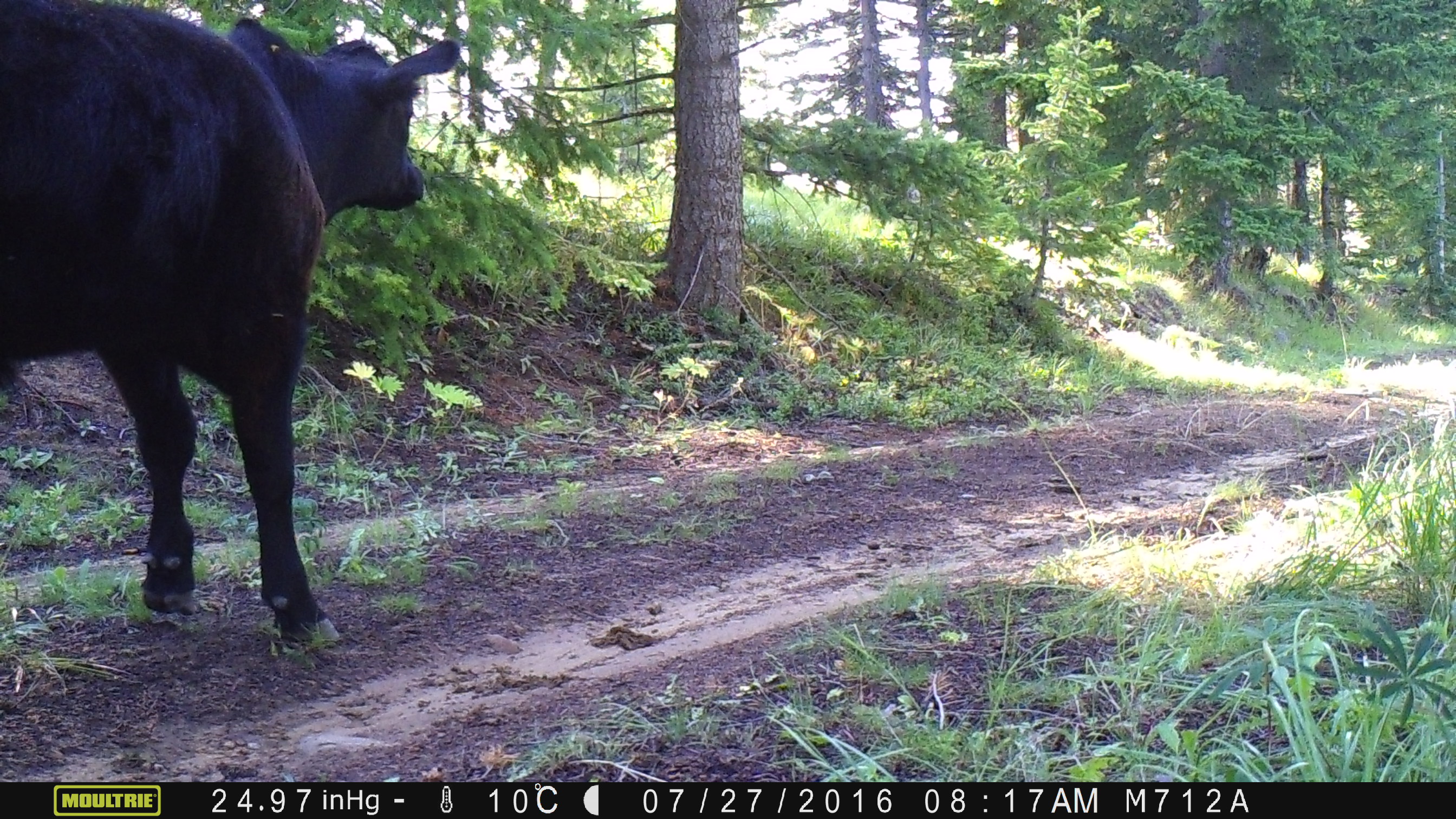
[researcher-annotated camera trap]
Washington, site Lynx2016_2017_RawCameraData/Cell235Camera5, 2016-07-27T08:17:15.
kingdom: Animalia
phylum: Chordata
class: Mammalia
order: Artiodactyla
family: Bovidae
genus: Bos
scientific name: Bos taurus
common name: domestic cattle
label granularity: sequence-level